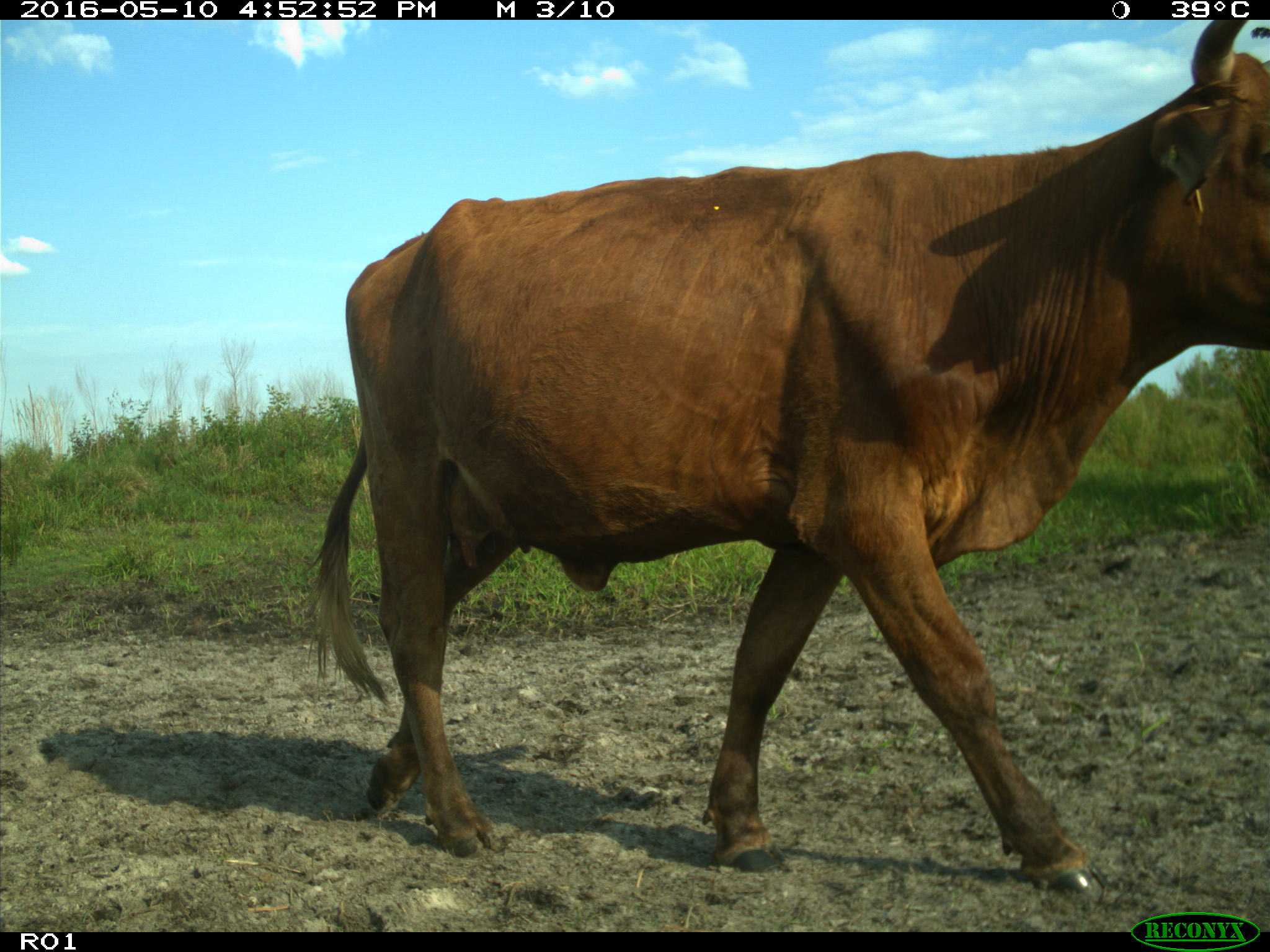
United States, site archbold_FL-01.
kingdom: Animalia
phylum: Chordata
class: Mammalia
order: Artiodactyla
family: Bovidae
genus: Bos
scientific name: Bos taurus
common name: domestic cow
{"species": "Bos taurus (domestic cow)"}